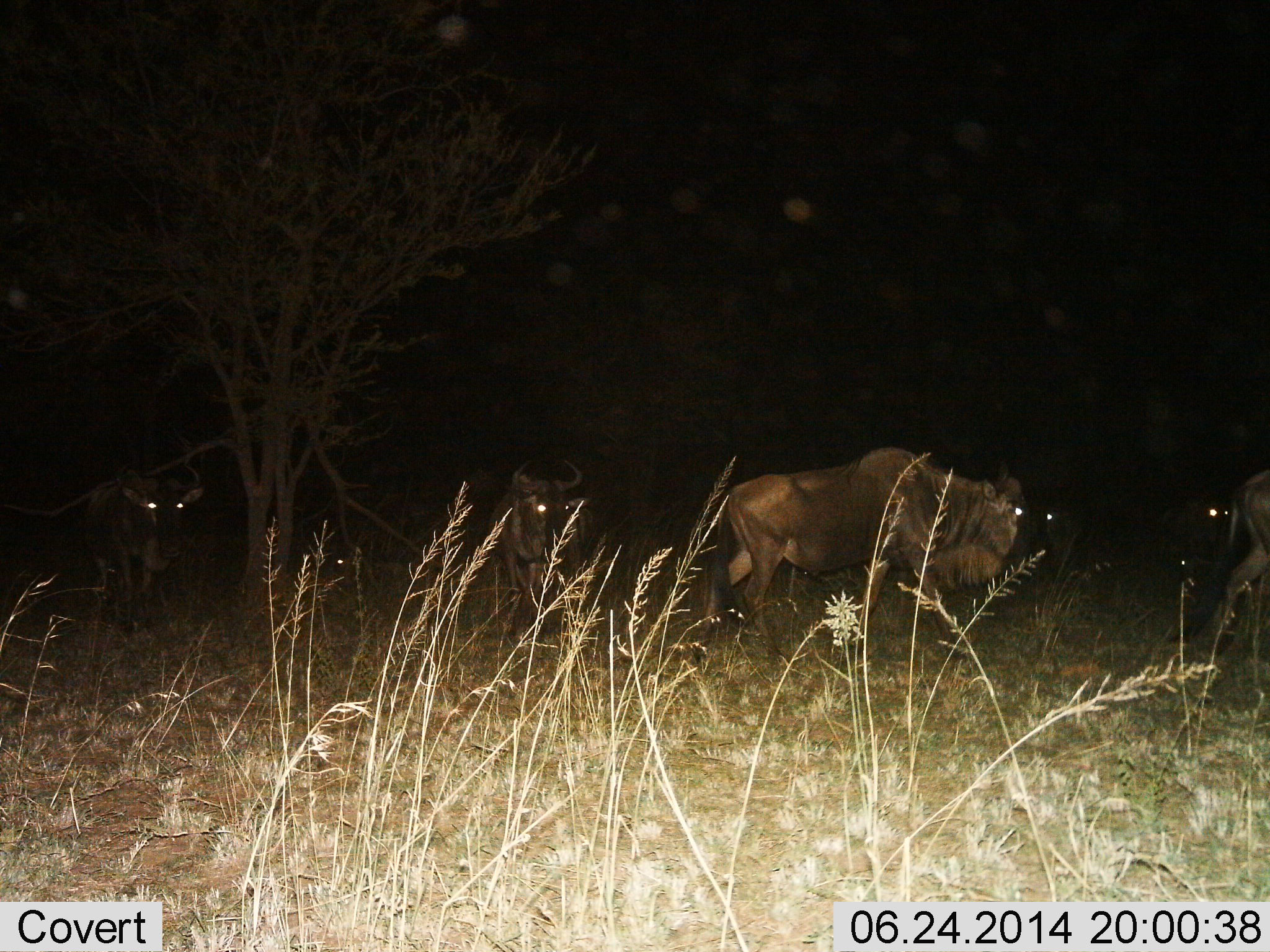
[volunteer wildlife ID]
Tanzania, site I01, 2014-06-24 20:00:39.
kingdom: Animalia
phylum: Chordata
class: Mammalia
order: Artiodactyla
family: Bovidae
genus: Connochaetes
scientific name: Connochaetes taurinus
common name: blue wildebeest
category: wildebeest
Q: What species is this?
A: Wildebeest (blue wildebeest) (Connochaetes taurinus).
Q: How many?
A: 6.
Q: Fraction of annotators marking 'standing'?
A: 40%.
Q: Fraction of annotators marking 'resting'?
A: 0%.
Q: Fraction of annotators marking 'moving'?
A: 70%.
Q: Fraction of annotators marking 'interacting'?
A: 10%.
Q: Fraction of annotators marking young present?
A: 0%.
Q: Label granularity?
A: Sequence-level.